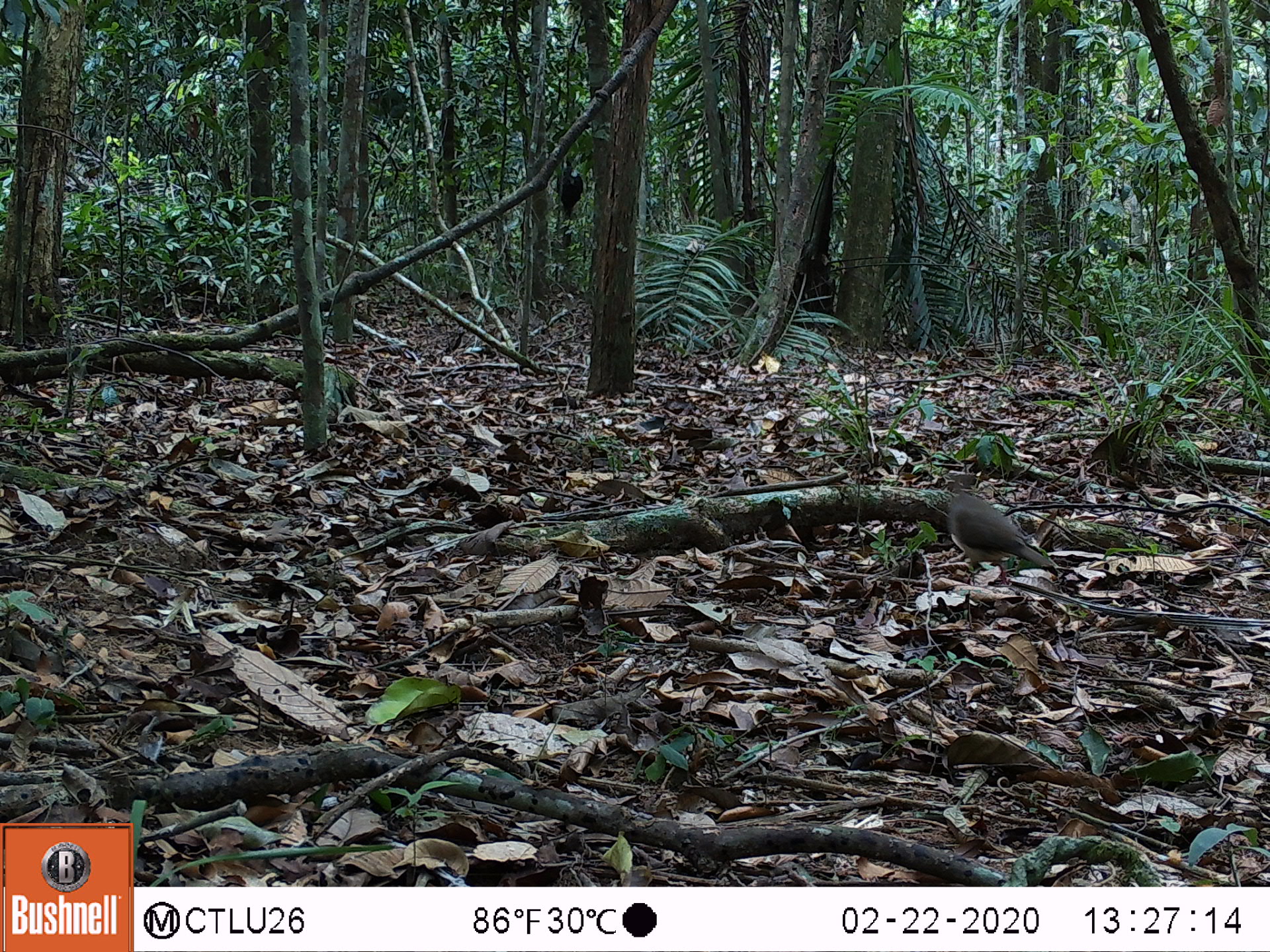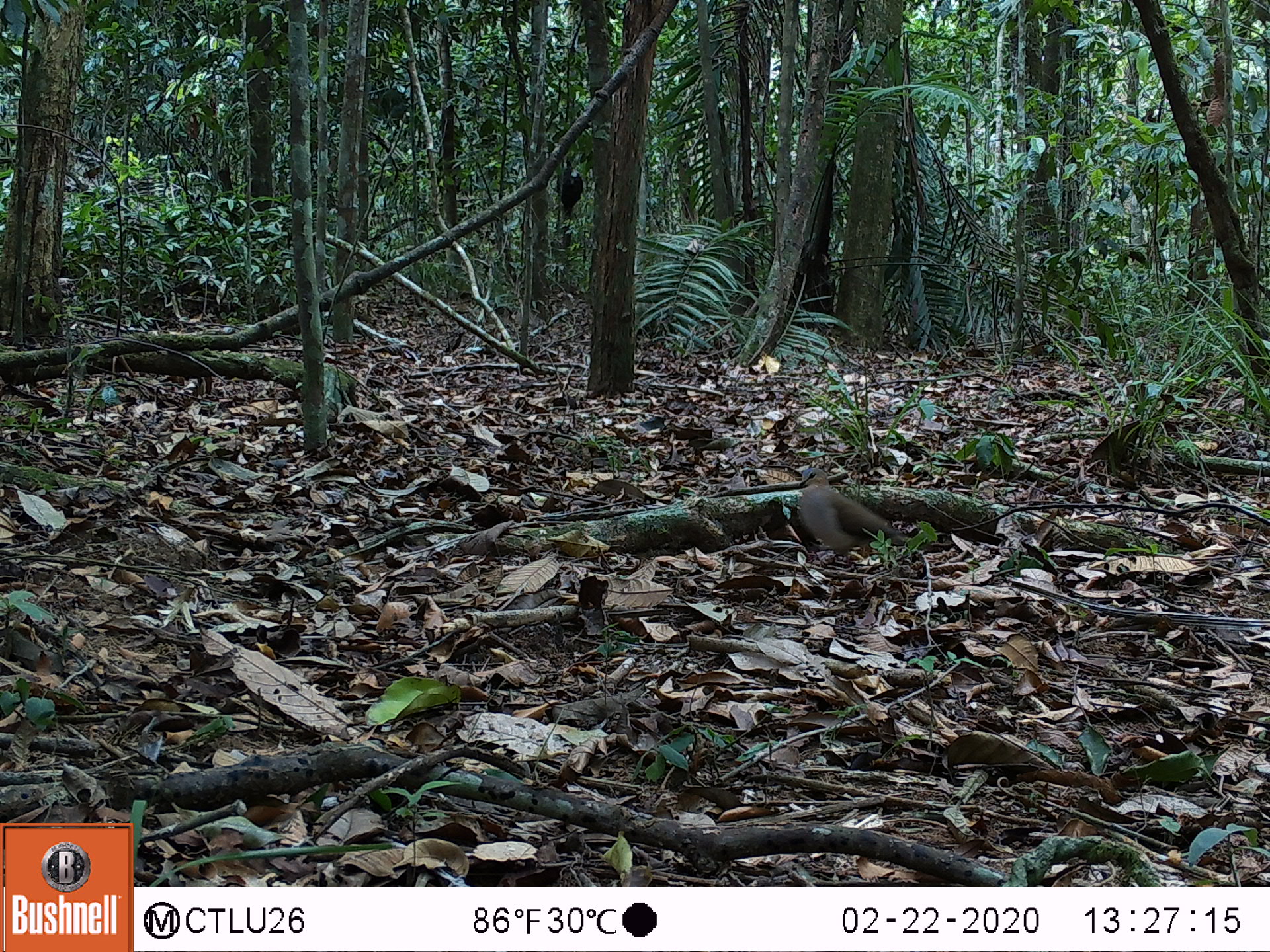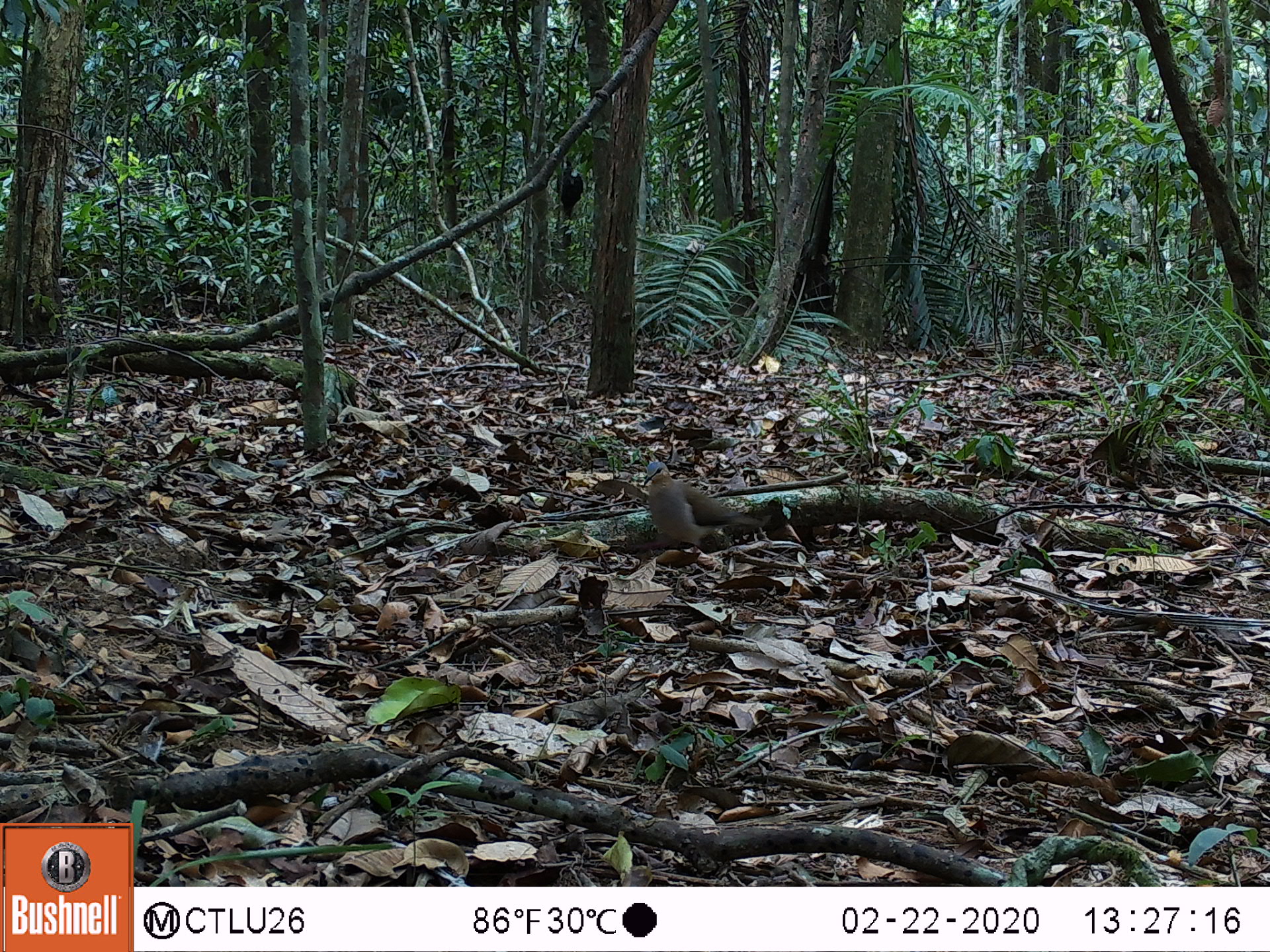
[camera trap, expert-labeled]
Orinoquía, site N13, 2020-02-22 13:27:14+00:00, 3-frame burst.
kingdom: Animalia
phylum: Chordata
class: Aves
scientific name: Aves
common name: bird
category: unknown bird